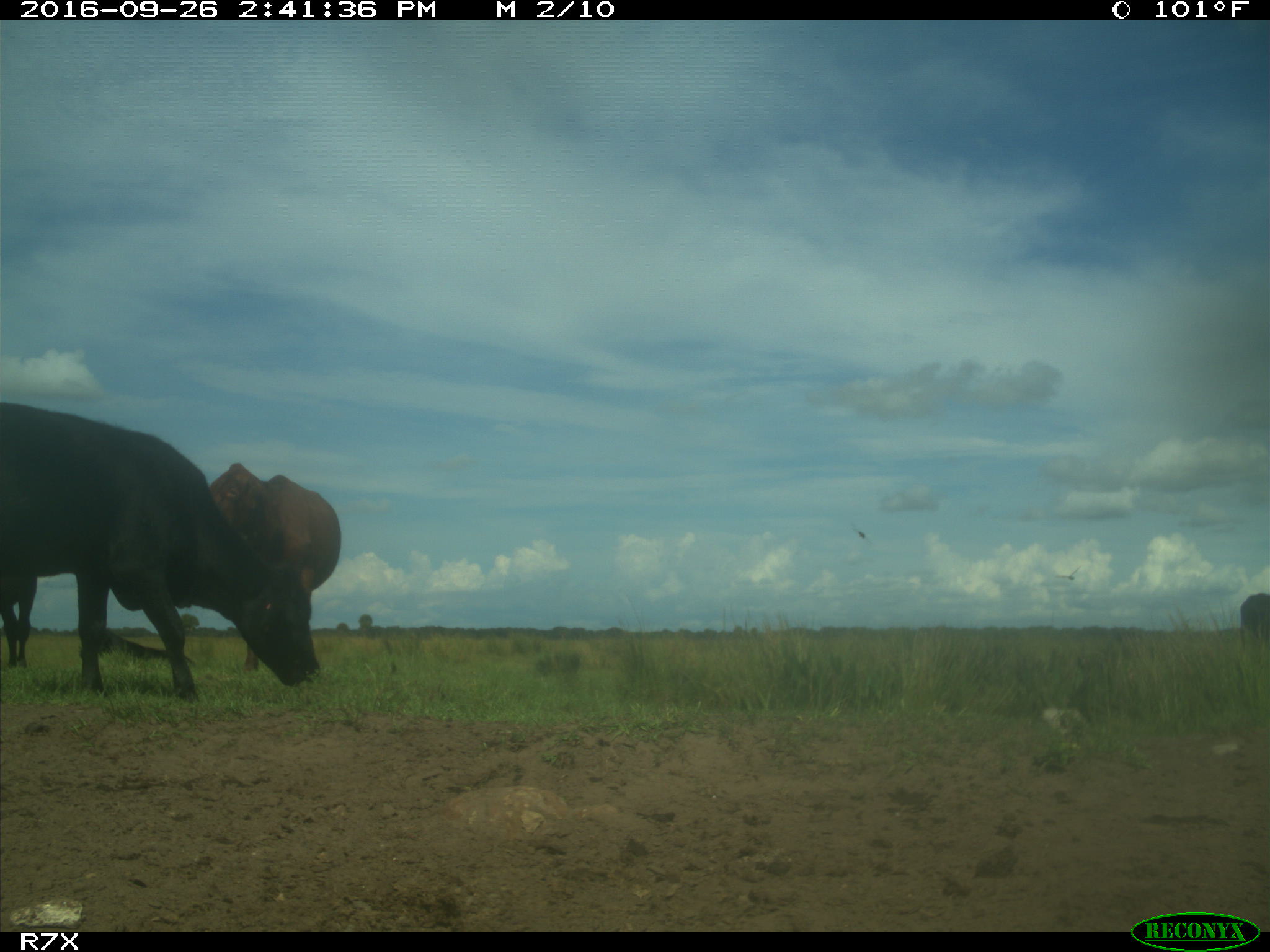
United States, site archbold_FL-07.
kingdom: Animalia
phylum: Chordata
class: Mammalia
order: Artiodactyla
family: Bovidae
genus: Bos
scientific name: Bos taurus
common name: domestic cow